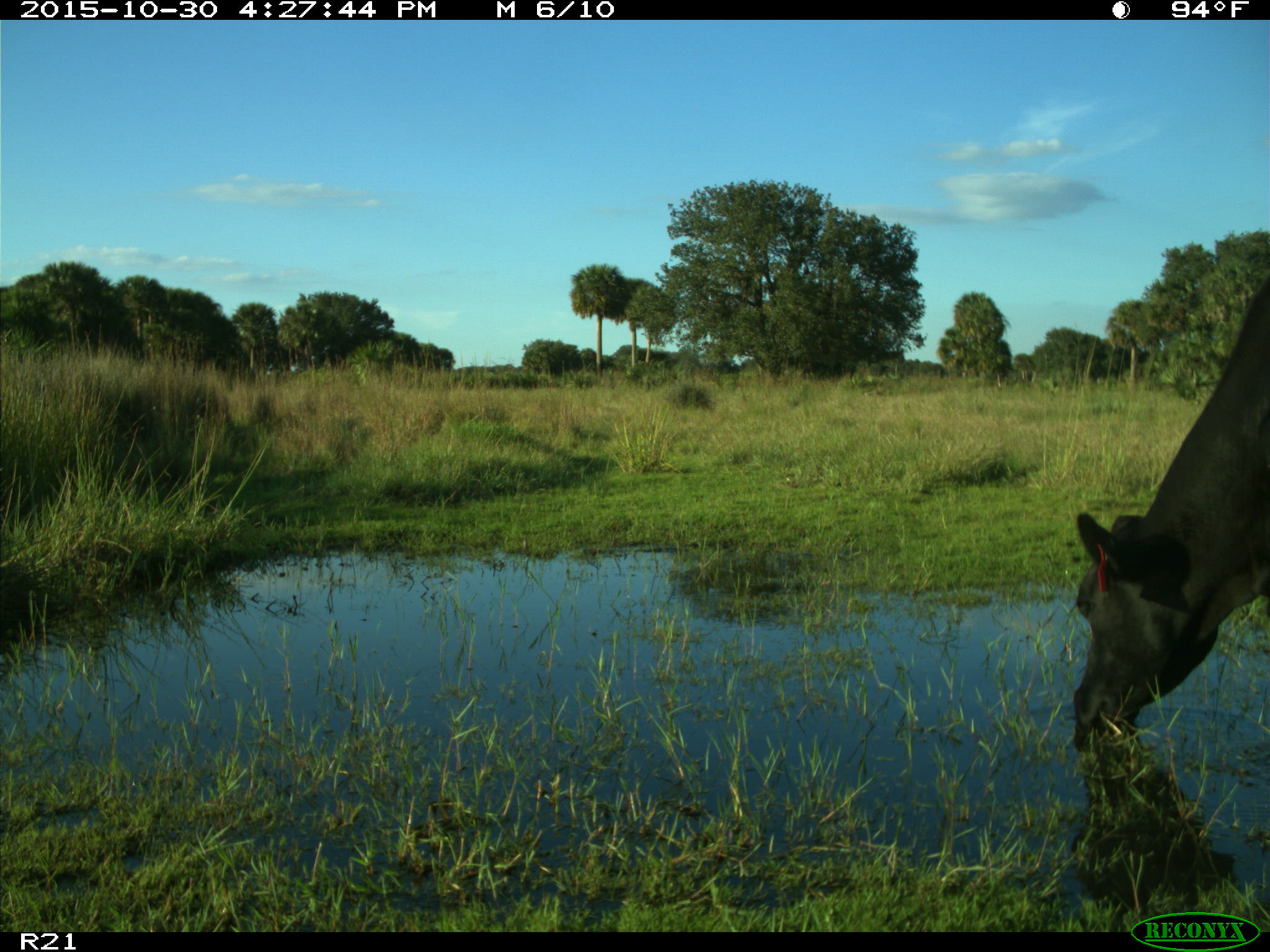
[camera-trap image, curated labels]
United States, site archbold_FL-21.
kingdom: Animalia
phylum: Chordata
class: Mammalia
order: Artiodactyla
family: Bovidae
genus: Bos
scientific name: Bos taurus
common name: domestic cow